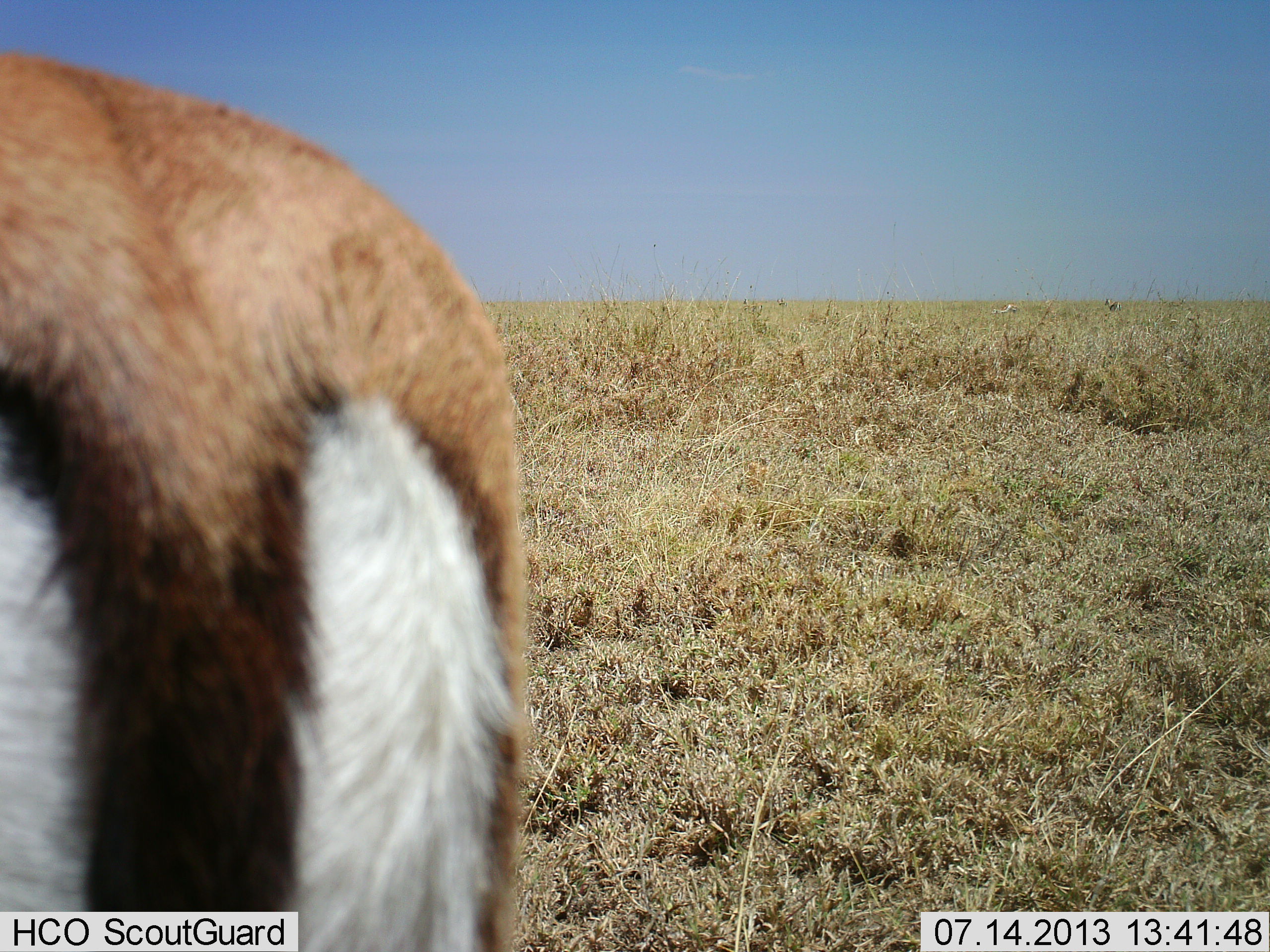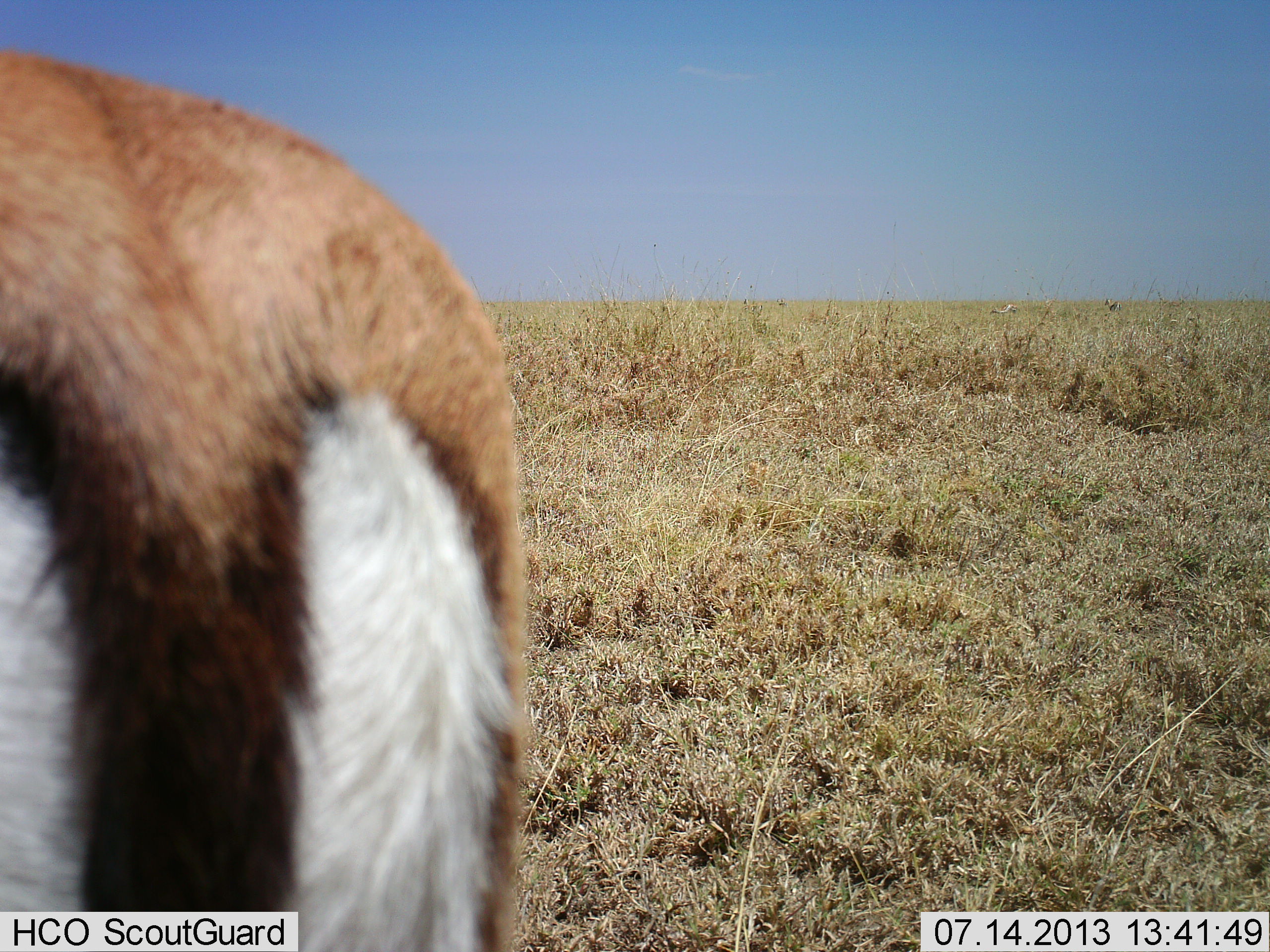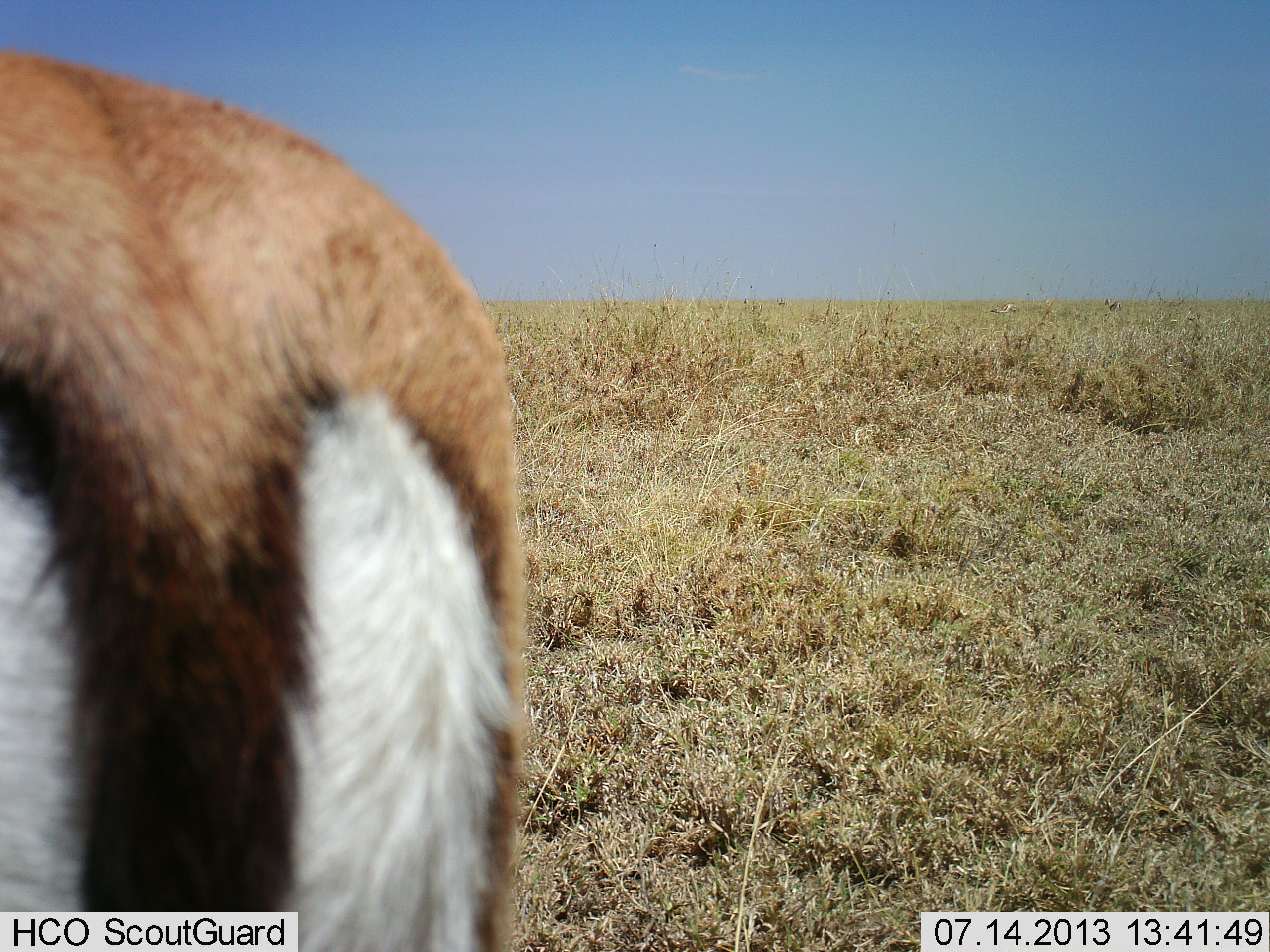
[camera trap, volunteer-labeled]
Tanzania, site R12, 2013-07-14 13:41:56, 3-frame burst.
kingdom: Animalia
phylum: Chordata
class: Mammalia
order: Artiodactyla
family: Bovidae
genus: Eudorcas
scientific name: Eudorcas thomsonii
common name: thomson's gazelle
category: gazellethomsons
Gazellethomsons (thomson's gazelle) (Eudorcas thomsonii), count 1. Behavior (volunteer vote fractions): standing 100%, resting 0%, moving 0%, interacting 0%. Young present (vote fraction): 0%. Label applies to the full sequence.